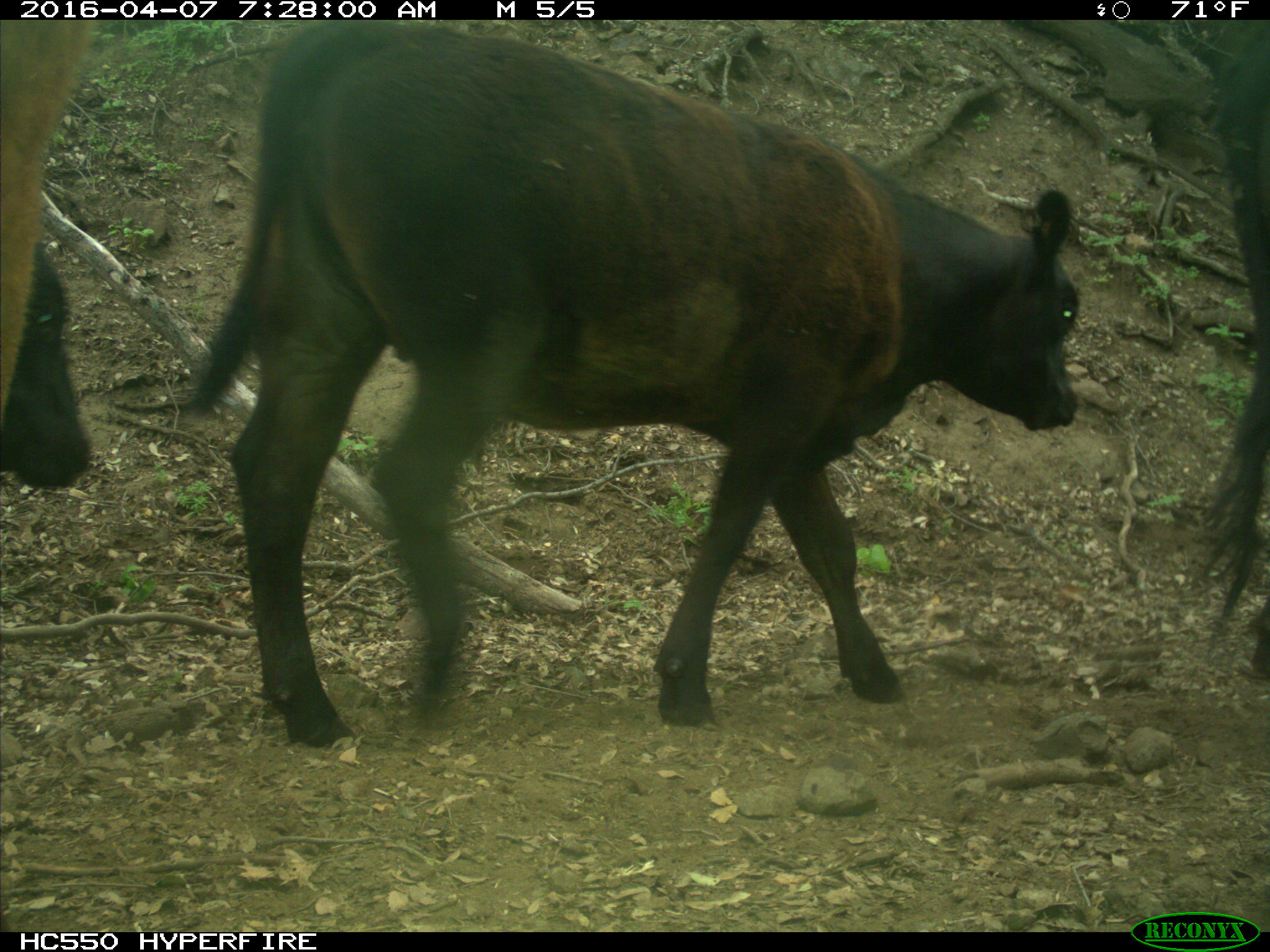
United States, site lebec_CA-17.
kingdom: Animalia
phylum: Chordata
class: Mammalia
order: Artiodactyla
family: Bovidae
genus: Bos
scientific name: Bos taurus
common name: domestic cow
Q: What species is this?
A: Bos taurus (domestic cow).